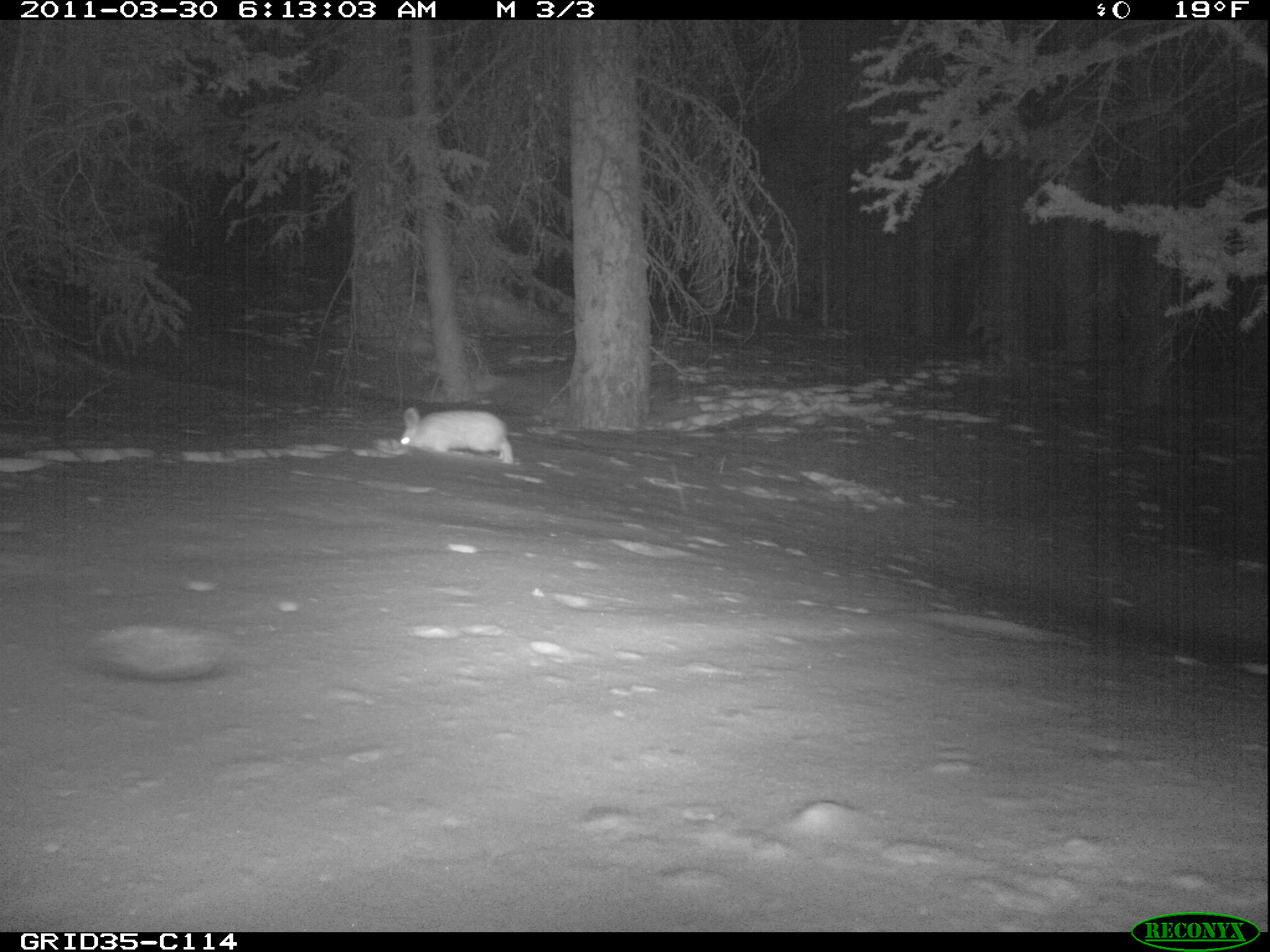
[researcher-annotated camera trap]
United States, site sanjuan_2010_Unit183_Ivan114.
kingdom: Animalia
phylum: Chordata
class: Mammalia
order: Lagomorpha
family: Leporidae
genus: Lepus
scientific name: Lepus americanus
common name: snowshoe hare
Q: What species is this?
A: Lepus americanus (snowshoe hare).